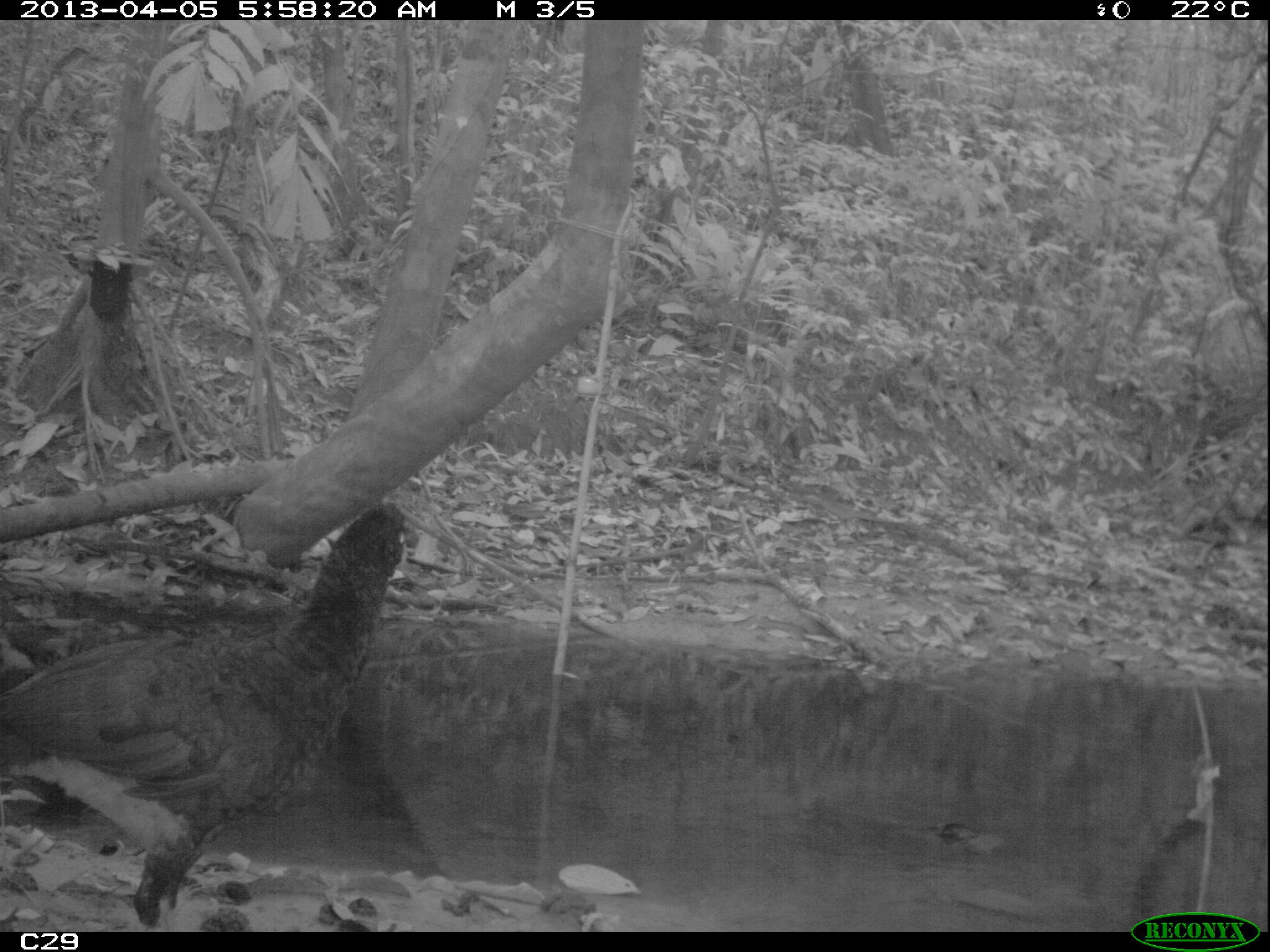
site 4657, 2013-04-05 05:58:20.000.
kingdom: Animalia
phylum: Chordata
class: Aves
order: Galliformes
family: Cracidae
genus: Mitu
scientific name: Mitu tomentosum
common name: crestless curassow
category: mitu tomentosa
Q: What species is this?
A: Mitu tomentosa (crestless curassow) (Mitu tomentosum).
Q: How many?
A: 1.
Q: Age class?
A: Adult.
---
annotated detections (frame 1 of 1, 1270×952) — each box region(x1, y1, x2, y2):
mitu tomentosa: region(0, 494, 413, 932)